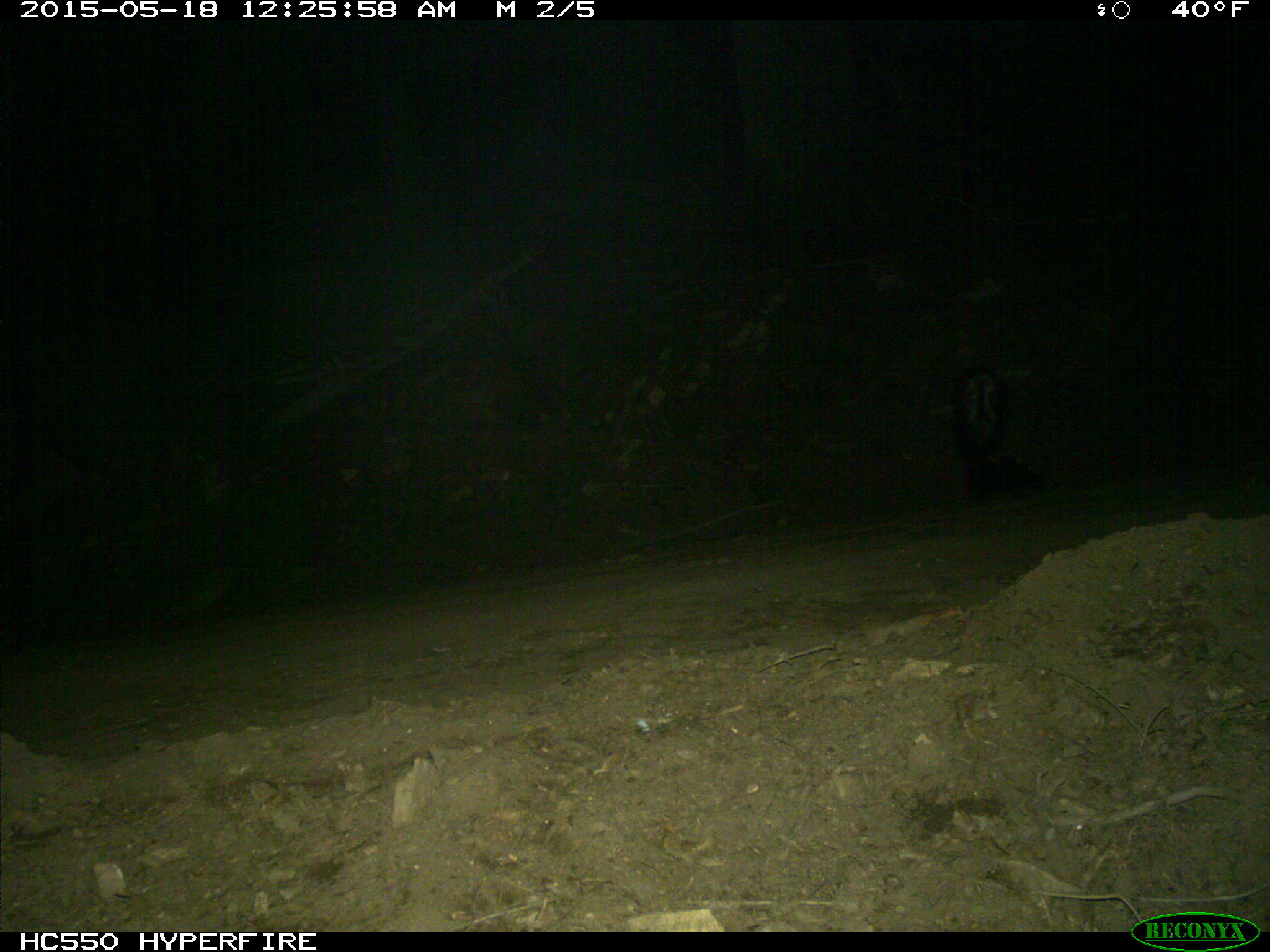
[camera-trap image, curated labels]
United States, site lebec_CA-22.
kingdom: Animalia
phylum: Chordata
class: Mammalia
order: Carnivora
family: Mephitidae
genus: Mephitis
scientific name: Mephitis mephitis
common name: striped skunk